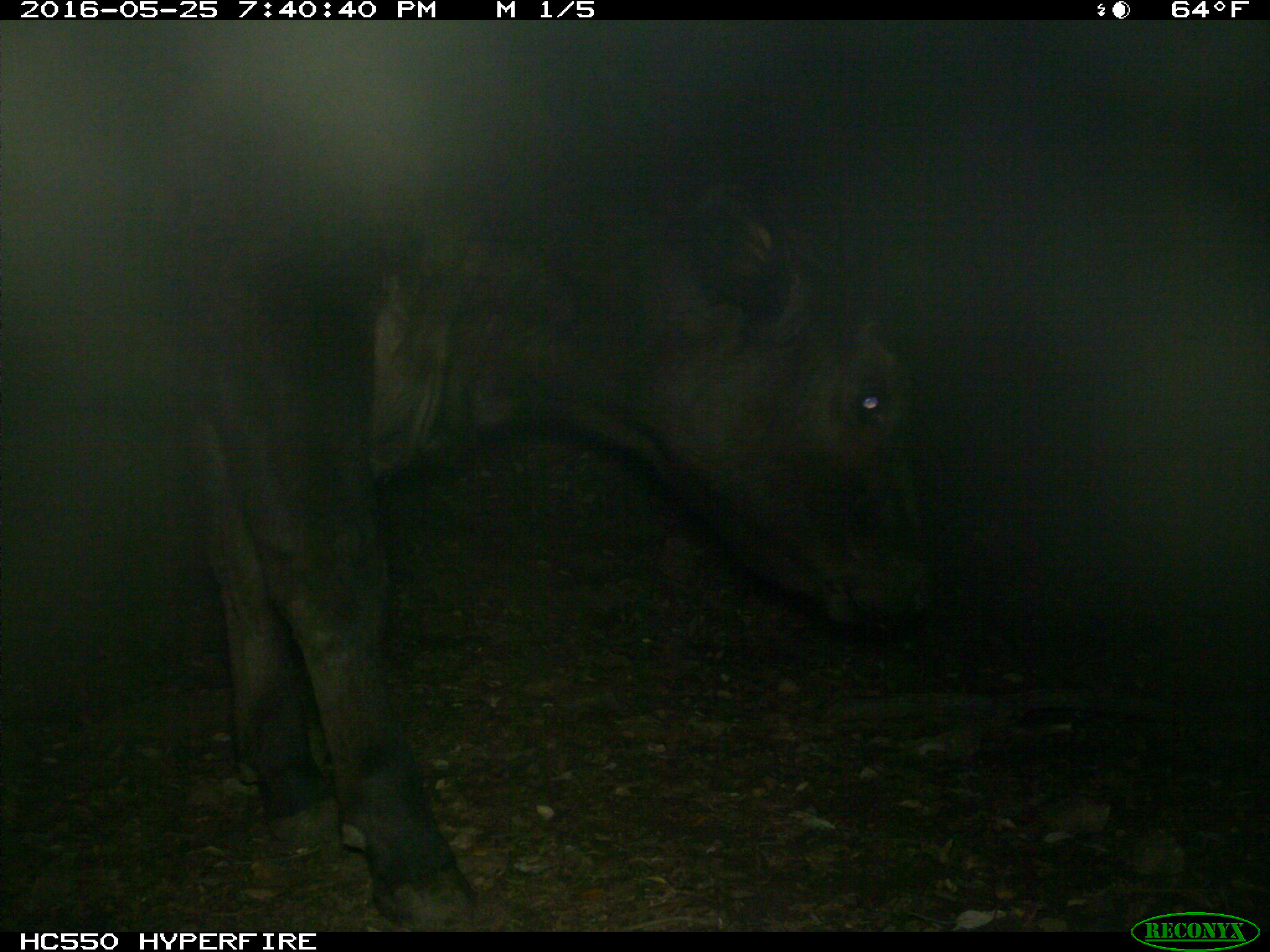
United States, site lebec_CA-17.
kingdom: Animalia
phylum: Chordata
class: Mammalia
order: Artiodactyla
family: Bovidae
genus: Bos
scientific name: Bos taurus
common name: domestic cow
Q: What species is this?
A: Bos taurus (domestic cow).